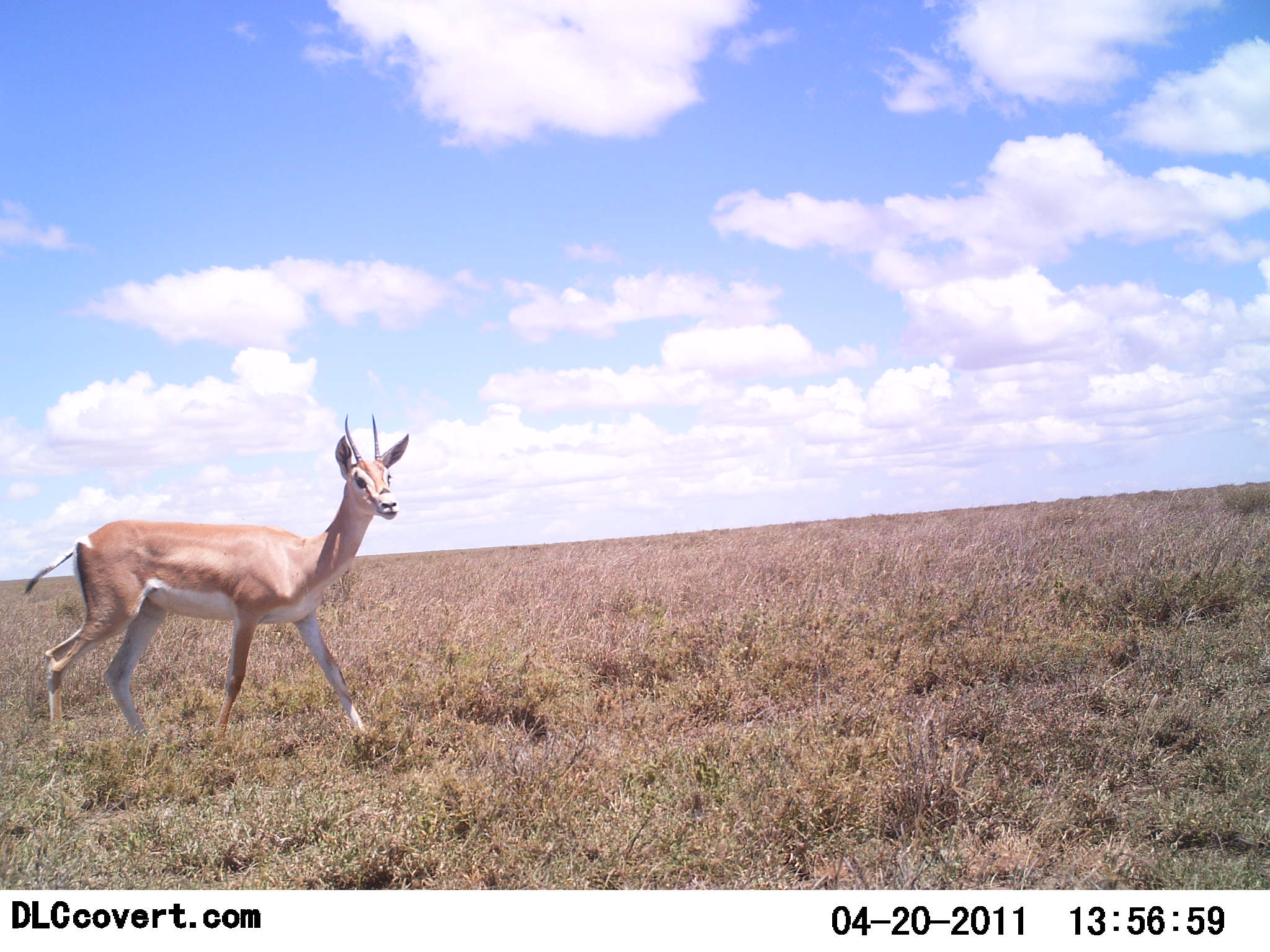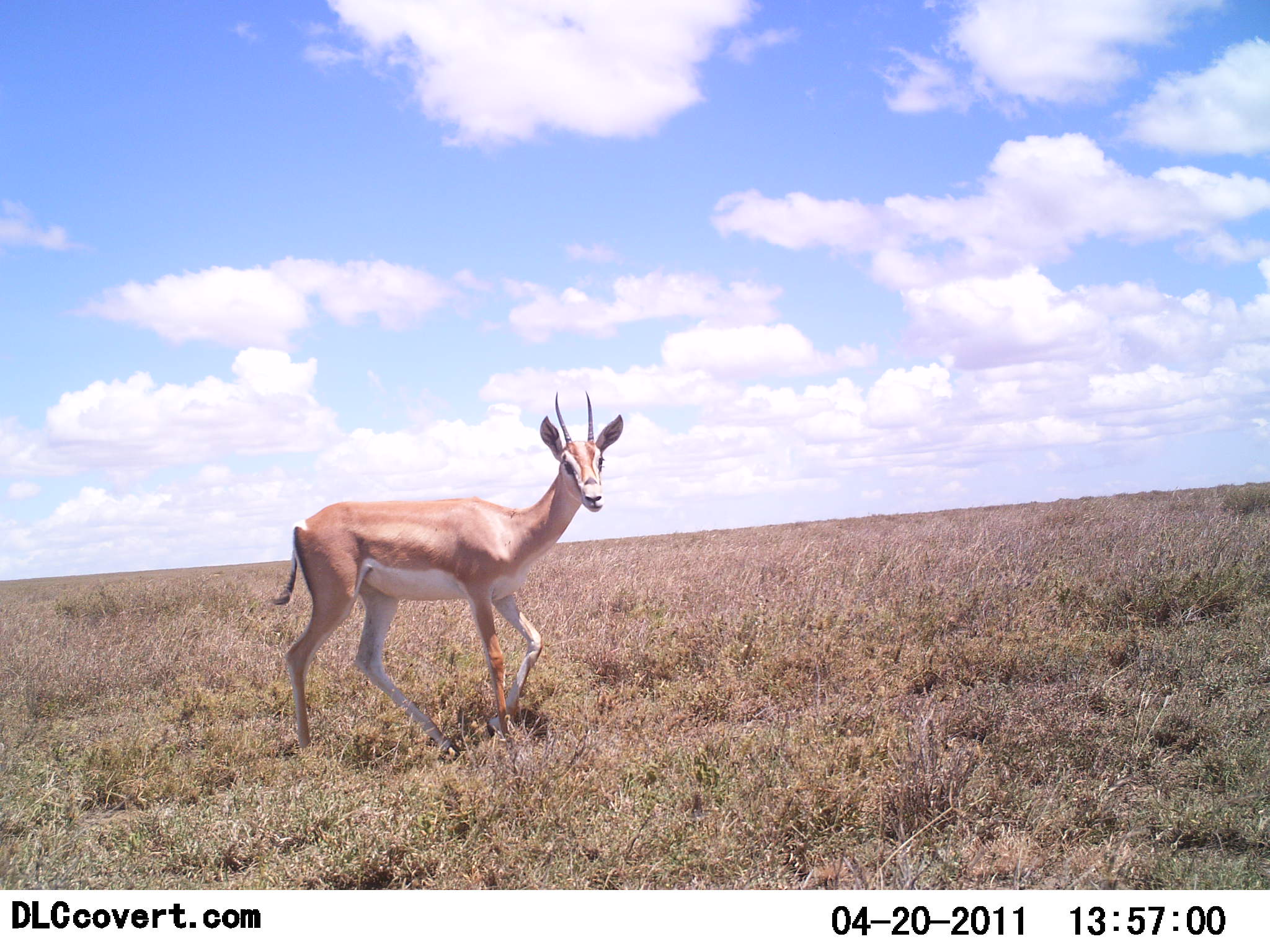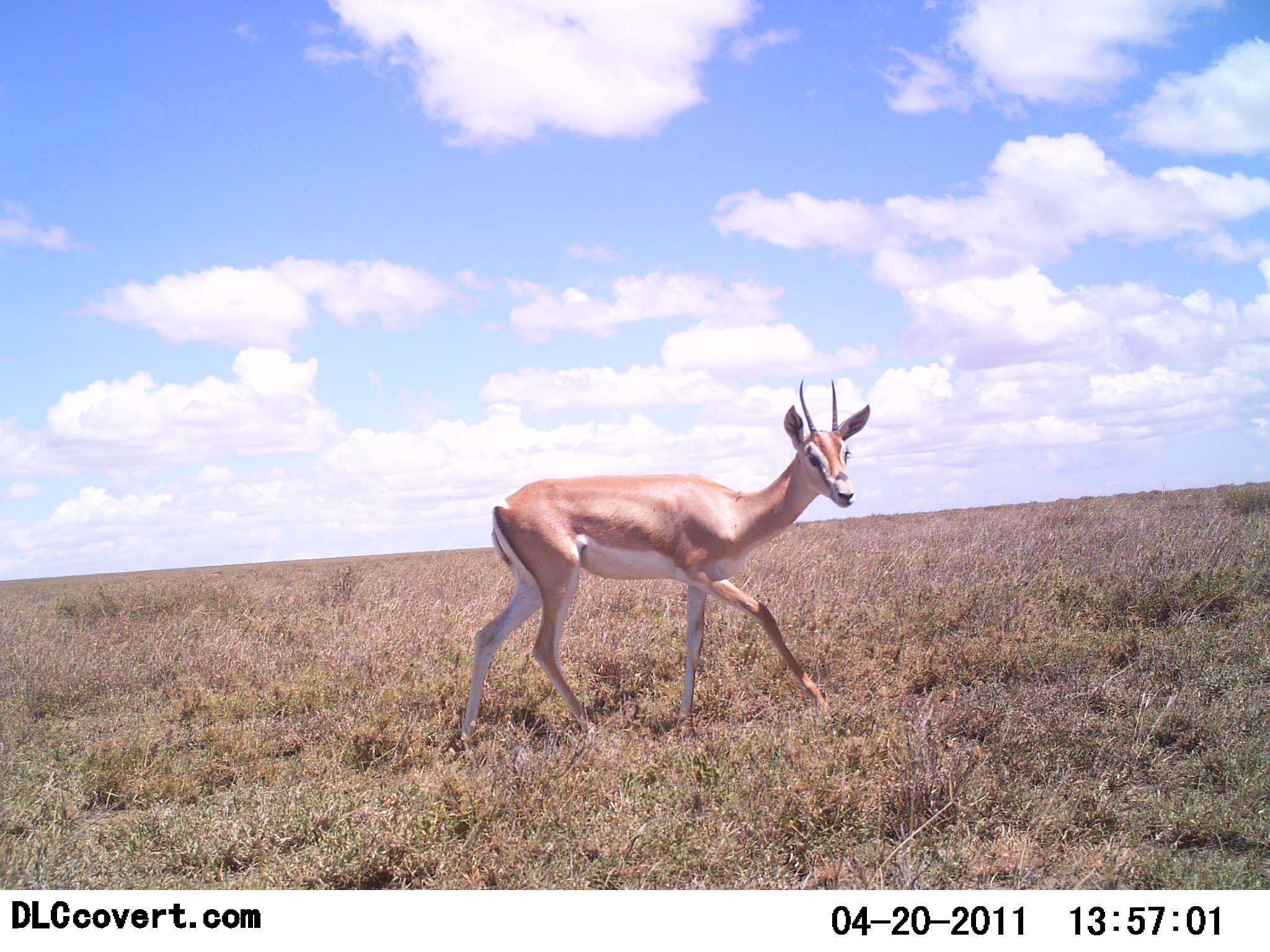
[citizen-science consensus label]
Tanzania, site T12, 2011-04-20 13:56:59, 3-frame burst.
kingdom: Animalia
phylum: Chordata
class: Mammalia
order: Artiodactyla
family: Bovidae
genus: Nanger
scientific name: Nanger granti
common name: grant's gazelle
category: gazellegrants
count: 1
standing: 0%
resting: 0%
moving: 100%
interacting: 0%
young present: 0%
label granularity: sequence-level